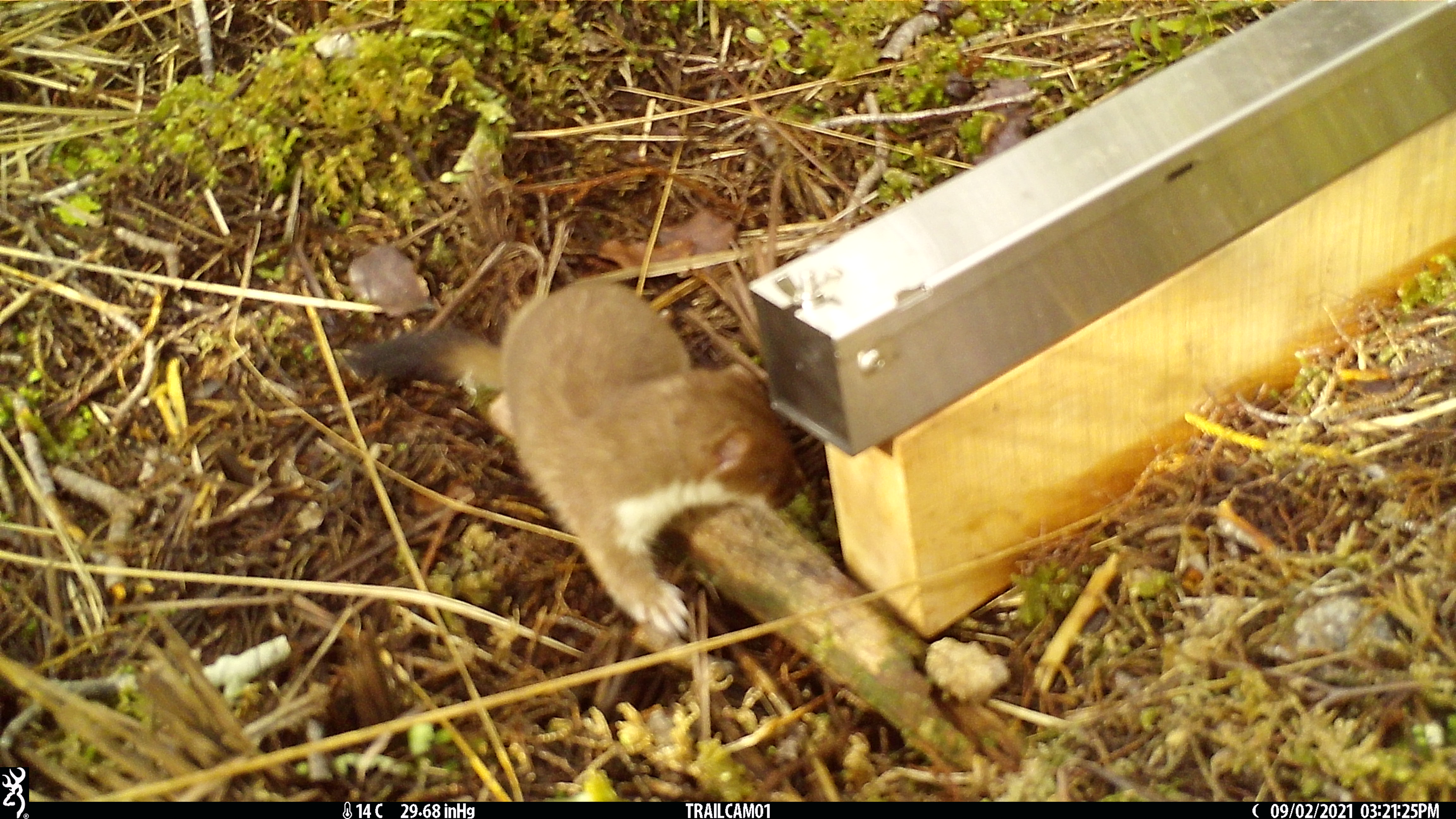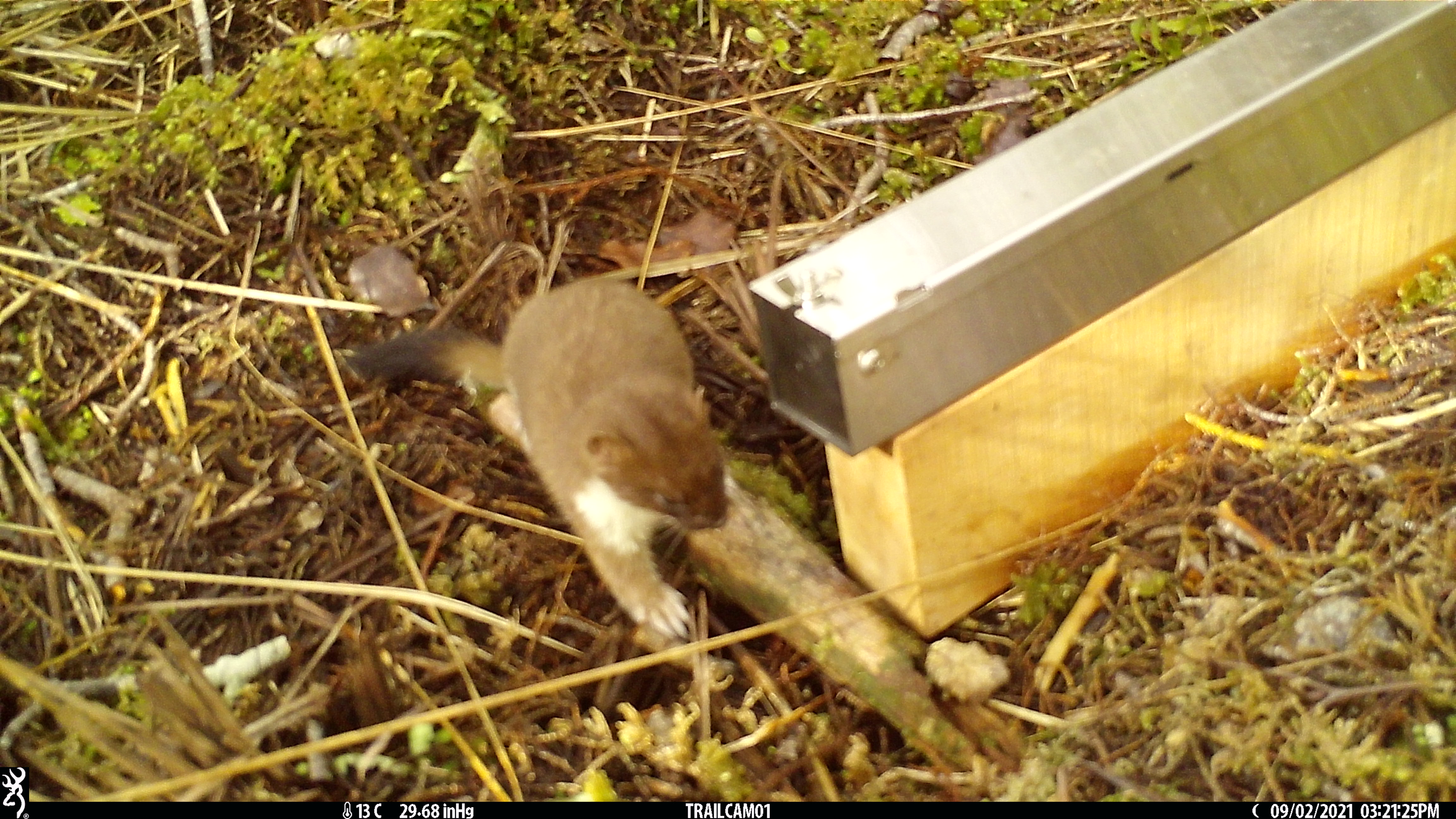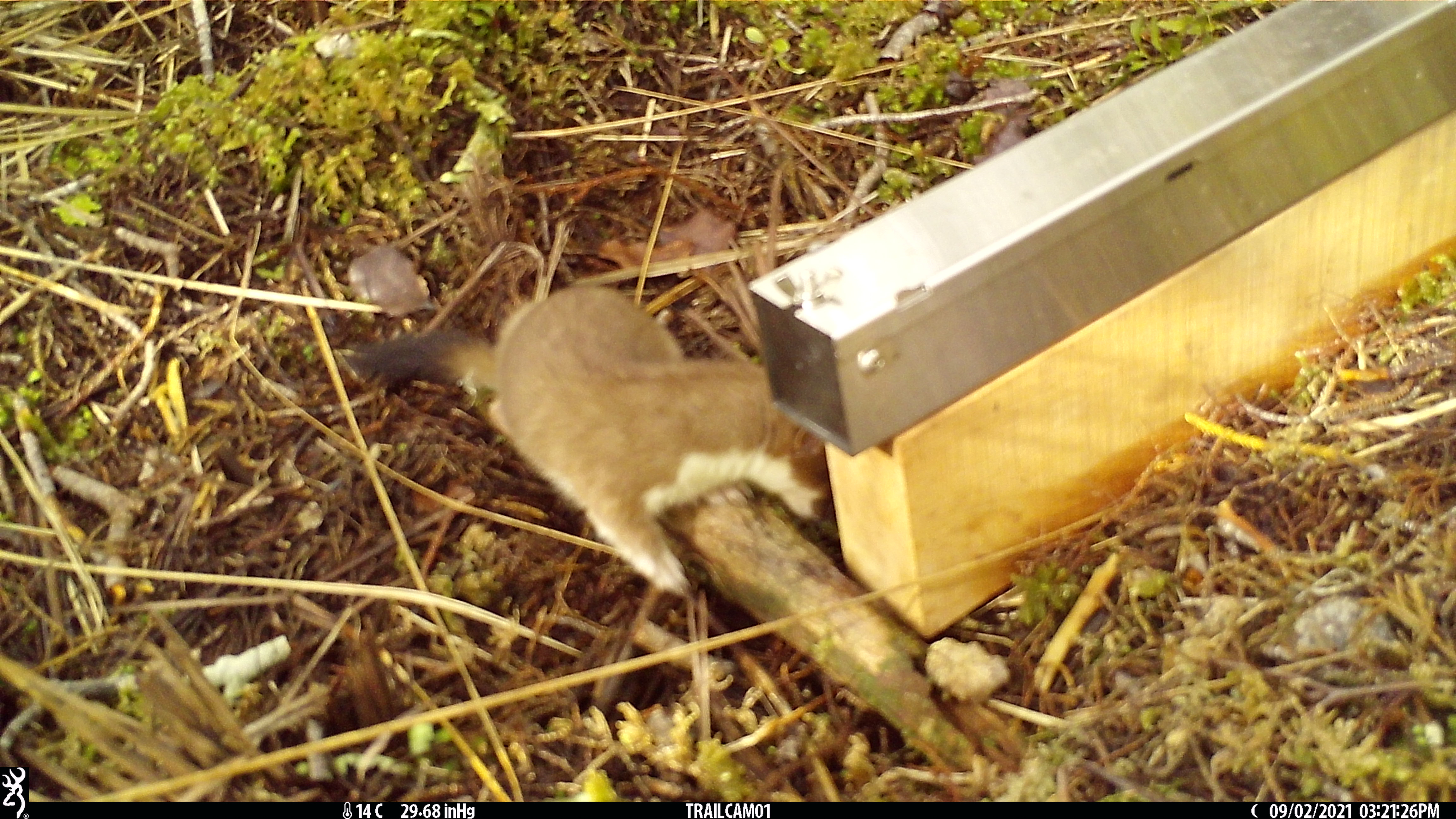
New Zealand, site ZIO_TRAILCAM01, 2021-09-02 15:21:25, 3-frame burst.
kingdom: Animalia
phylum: Chordata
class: Mammalia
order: Carnivora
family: Mustelidae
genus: Mustela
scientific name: Mustela erminea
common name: stoat